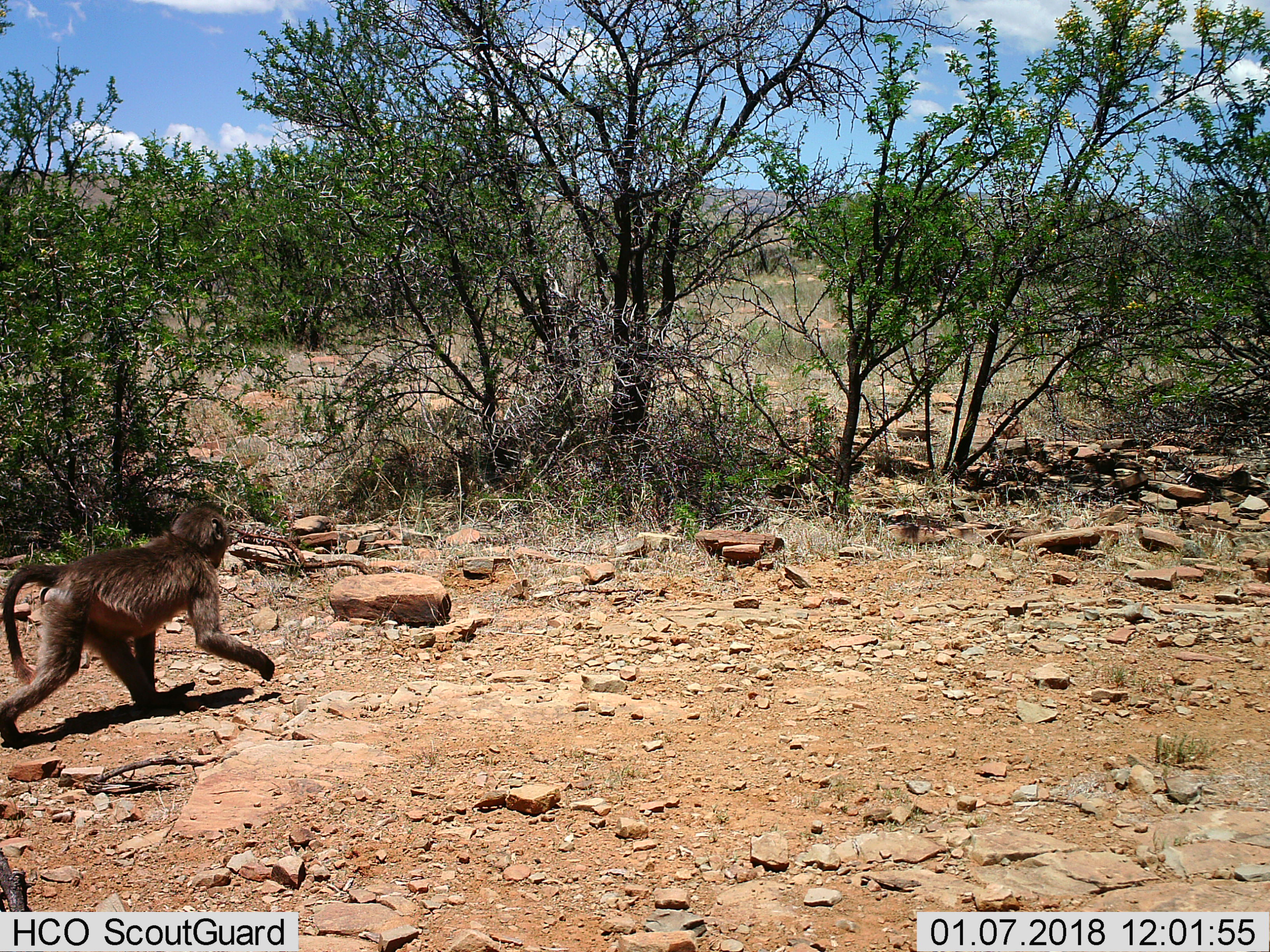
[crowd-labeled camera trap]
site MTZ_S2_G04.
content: unidentified animal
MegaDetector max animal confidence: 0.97